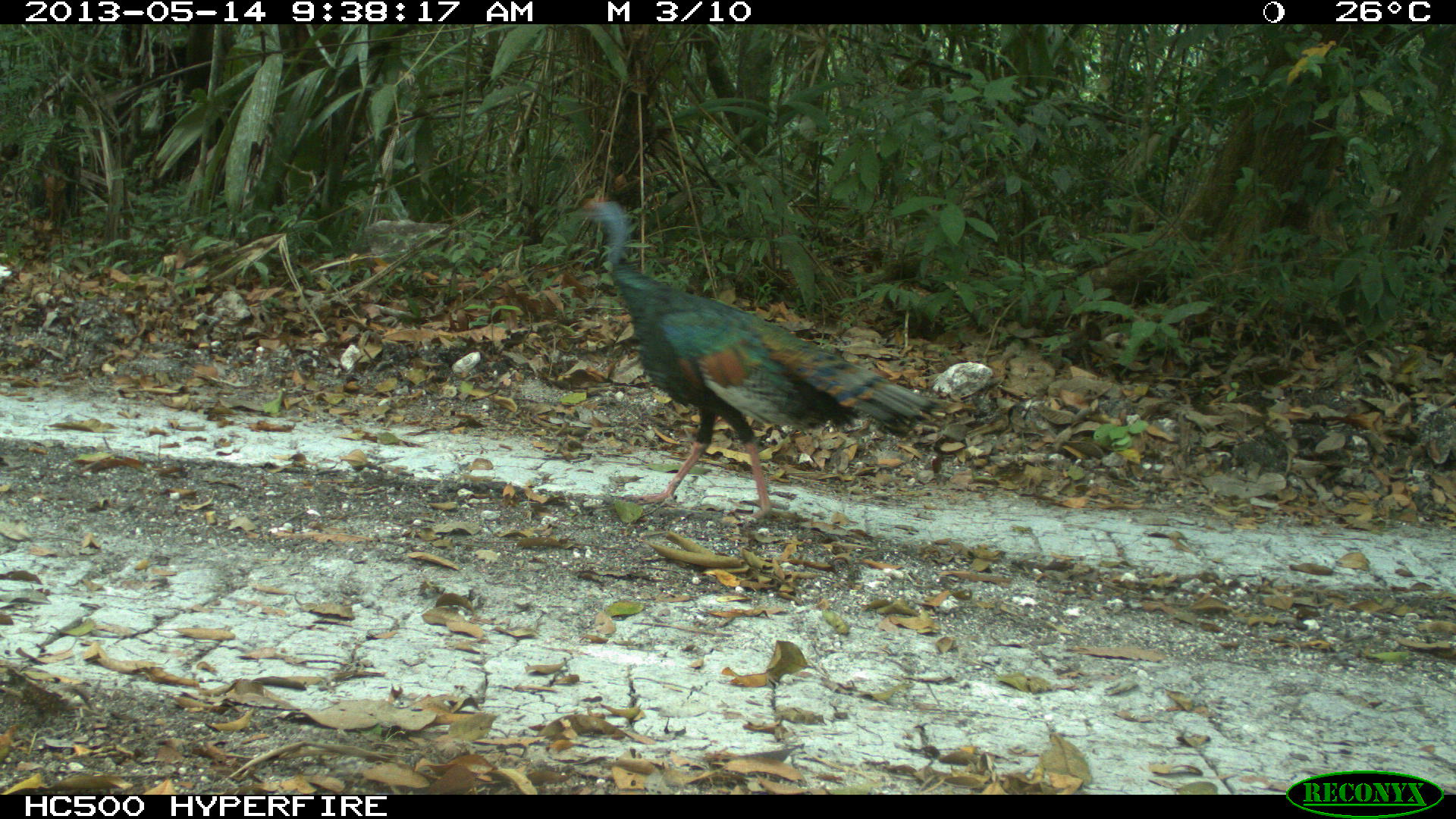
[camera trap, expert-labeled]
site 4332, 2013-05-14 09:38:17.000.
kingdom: Animalia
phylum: Chordata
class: Aves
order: Galliformes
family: Phasianidae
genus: Meleagris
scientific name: Meleagris ocellata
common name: ocellated turkey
Meleagris ocellata (ocellated turkey), count 1, sex male.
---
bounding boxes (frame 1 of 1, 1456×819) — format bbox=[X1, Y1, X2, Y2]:
meleagris ocellata: bbox=[572, 188, 978, 519]